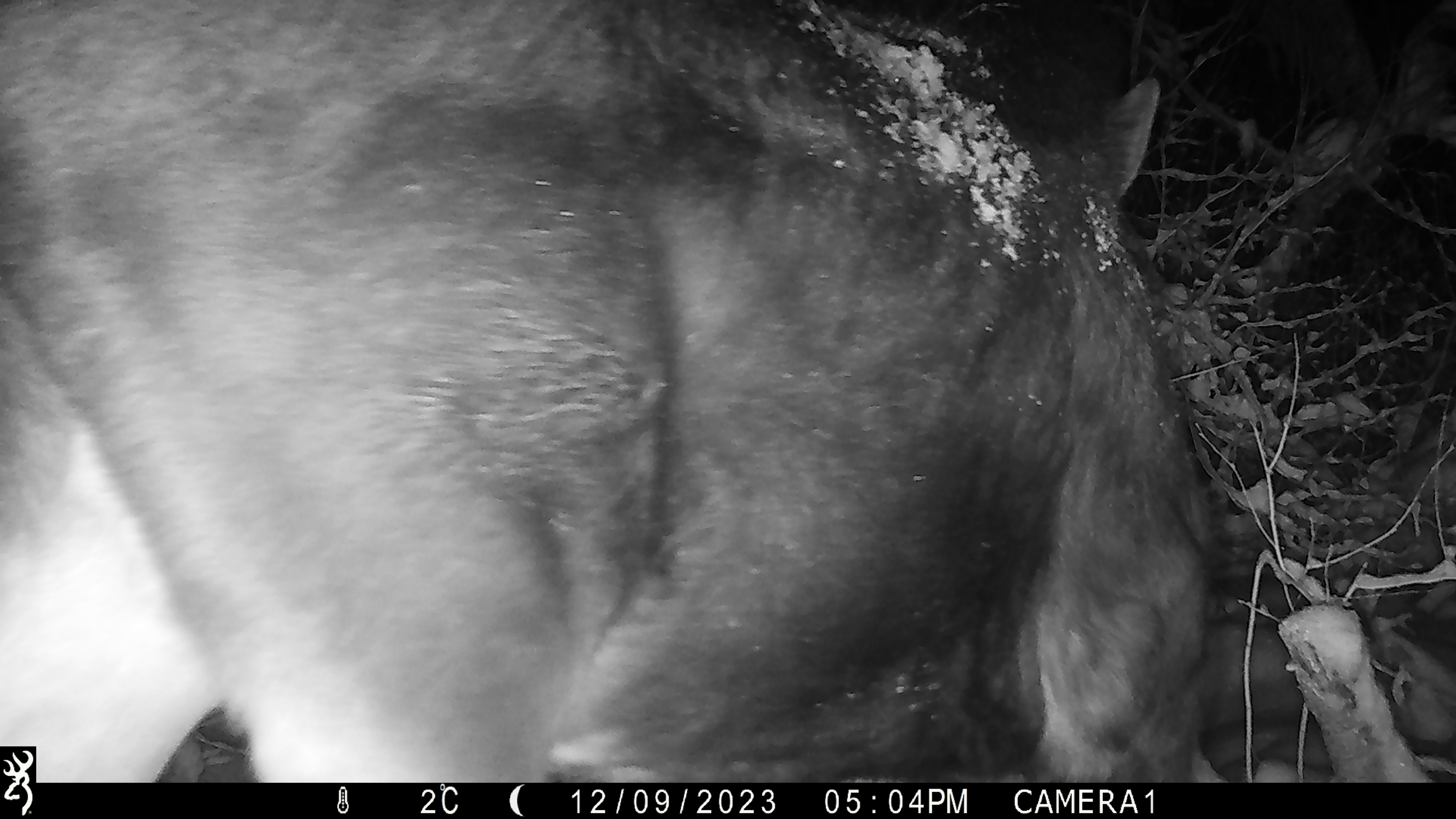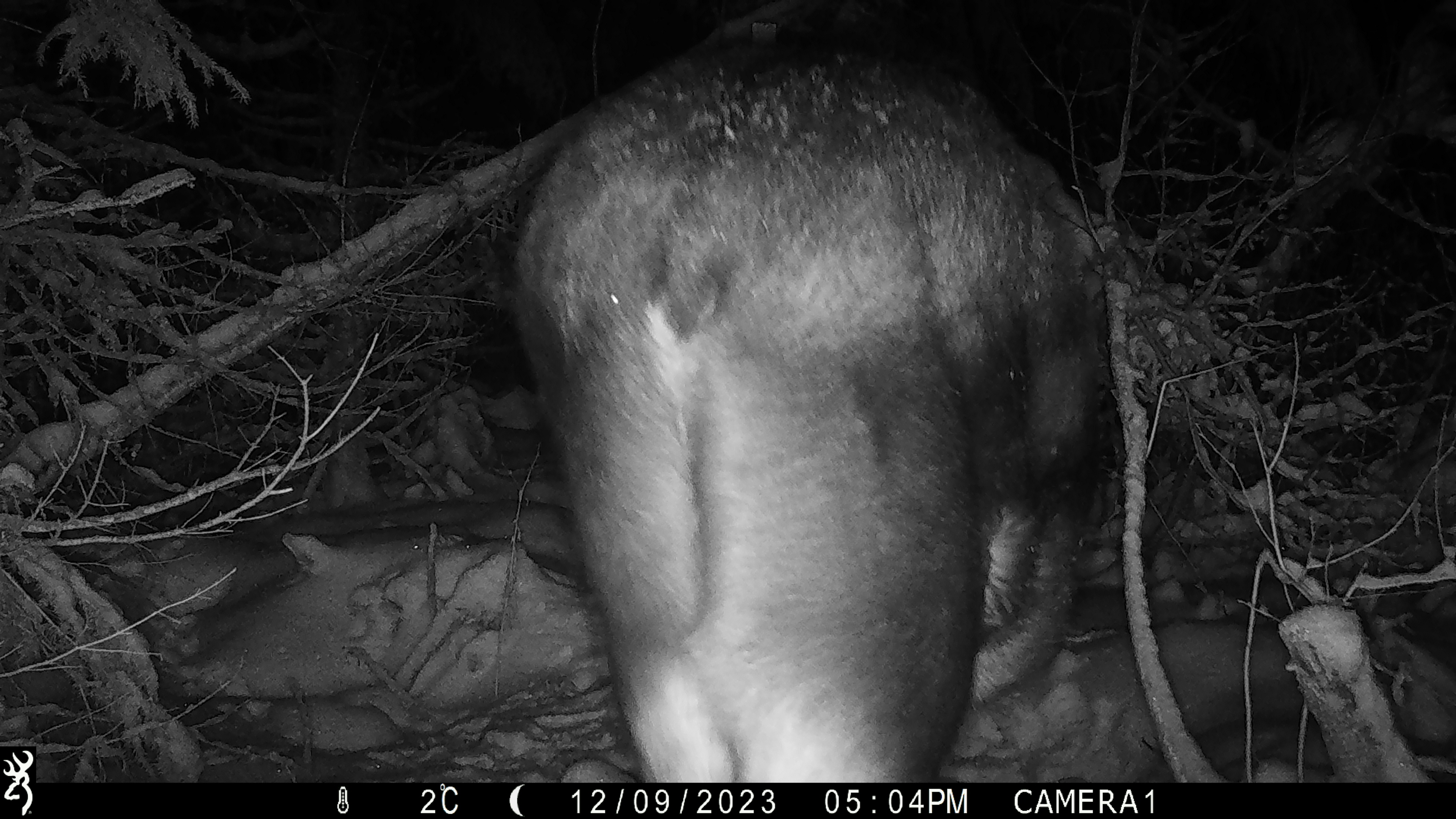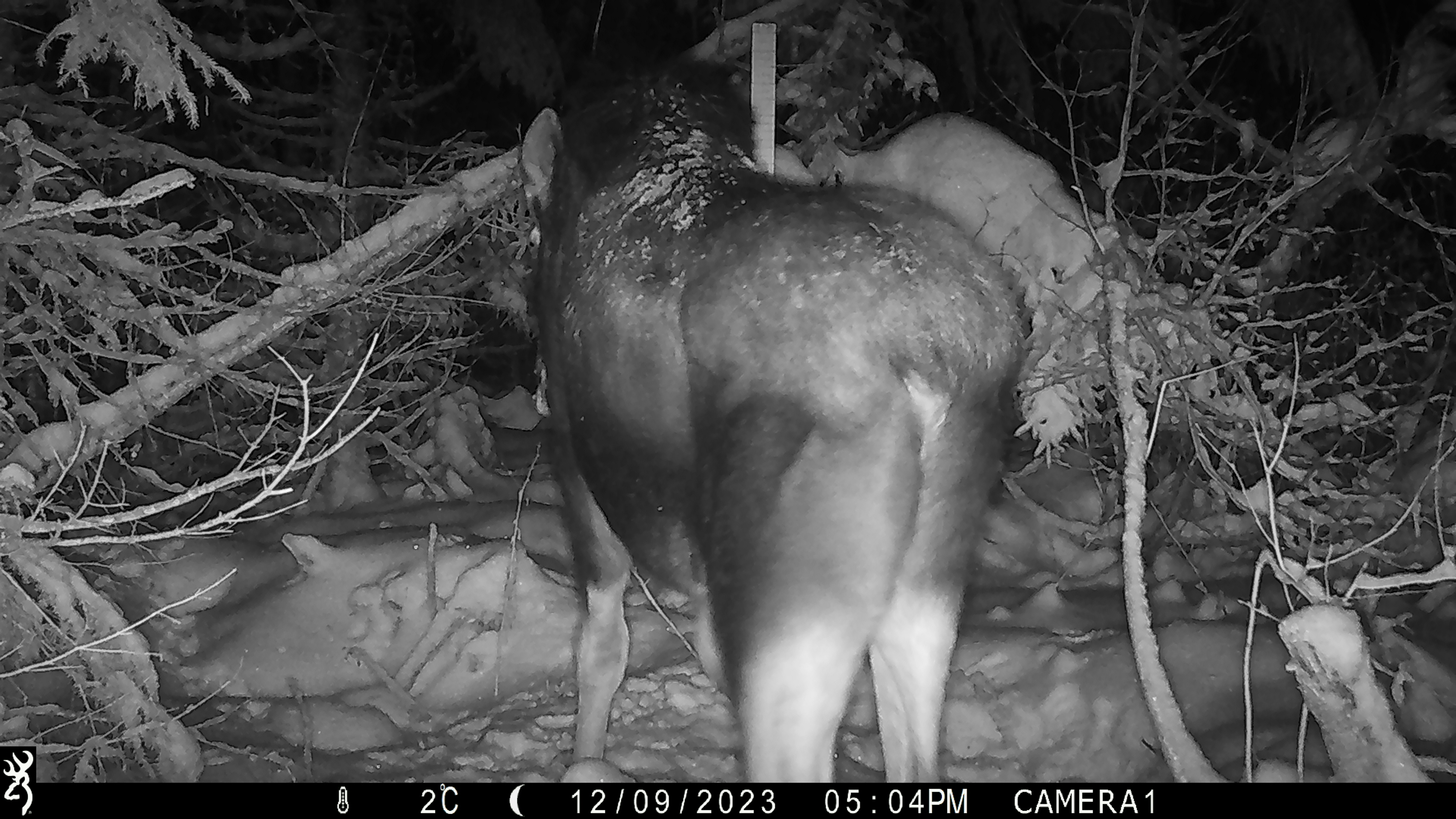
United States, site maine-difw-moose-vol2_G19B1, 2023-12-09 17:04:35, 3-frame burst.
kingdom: Animalia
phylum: Chordata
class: Mammalia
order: Artiodactyla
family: Cervidae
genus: Alces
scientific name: Alces alces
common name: moose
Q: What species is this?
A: Moose (Alces alces).